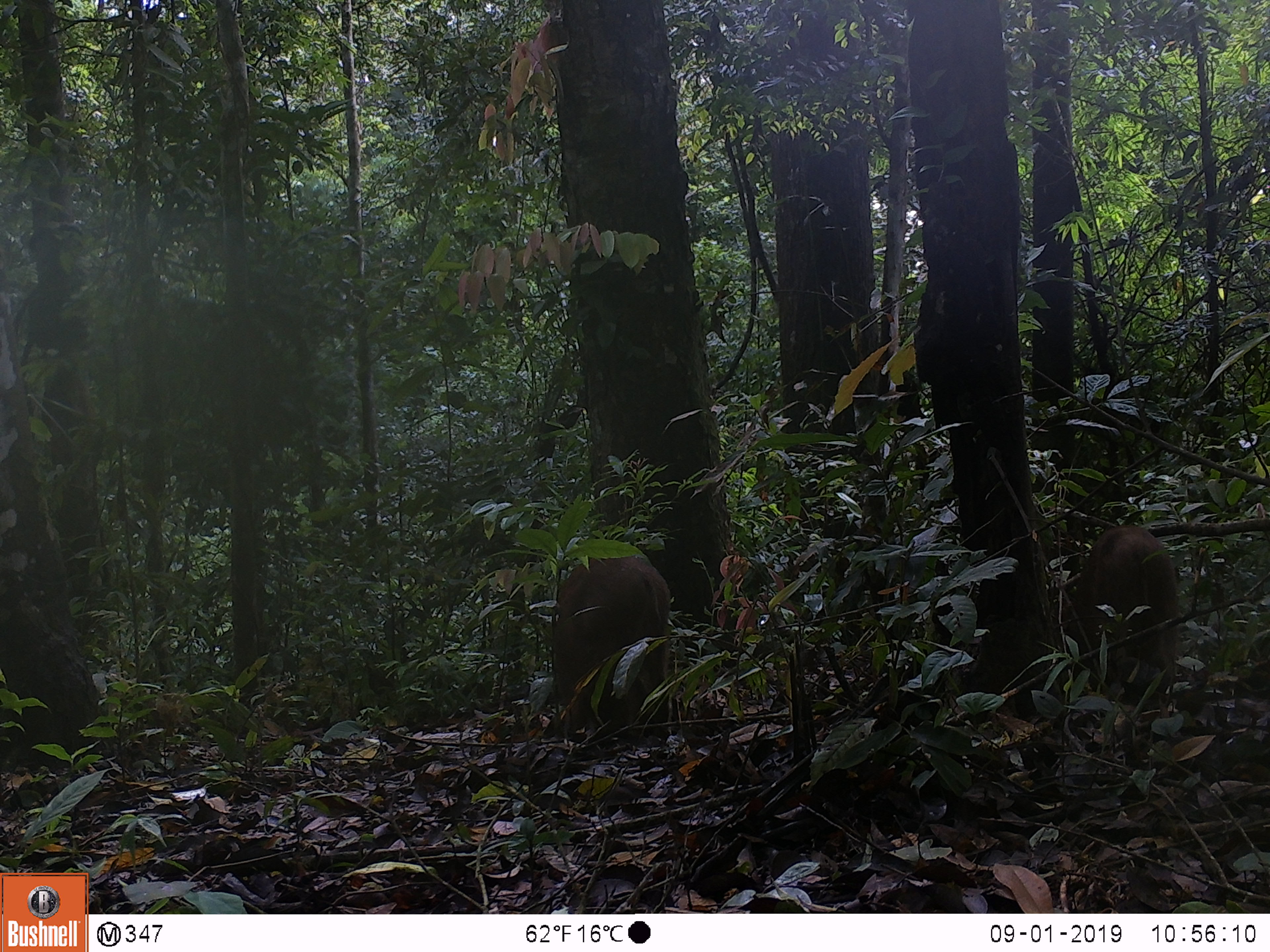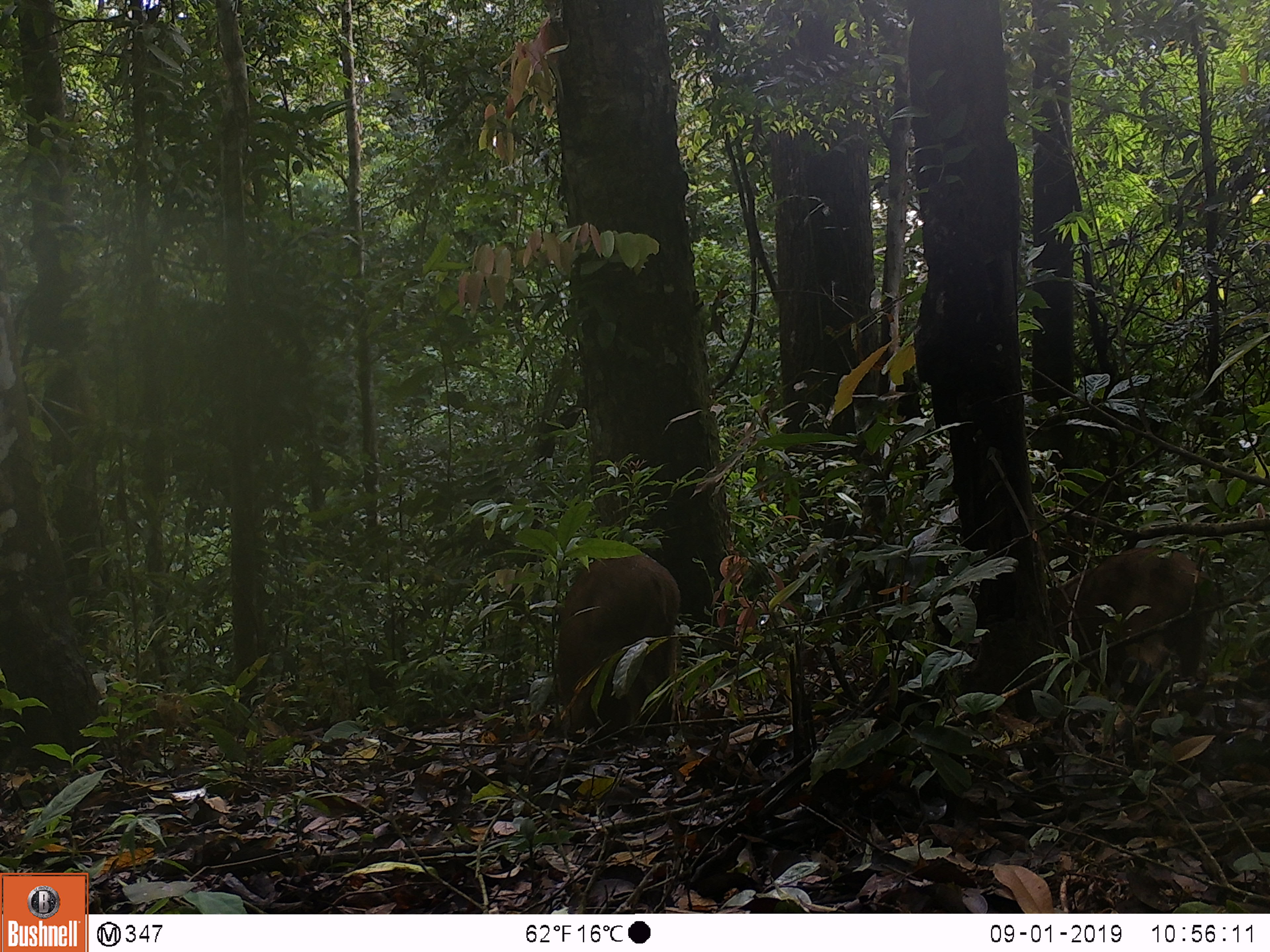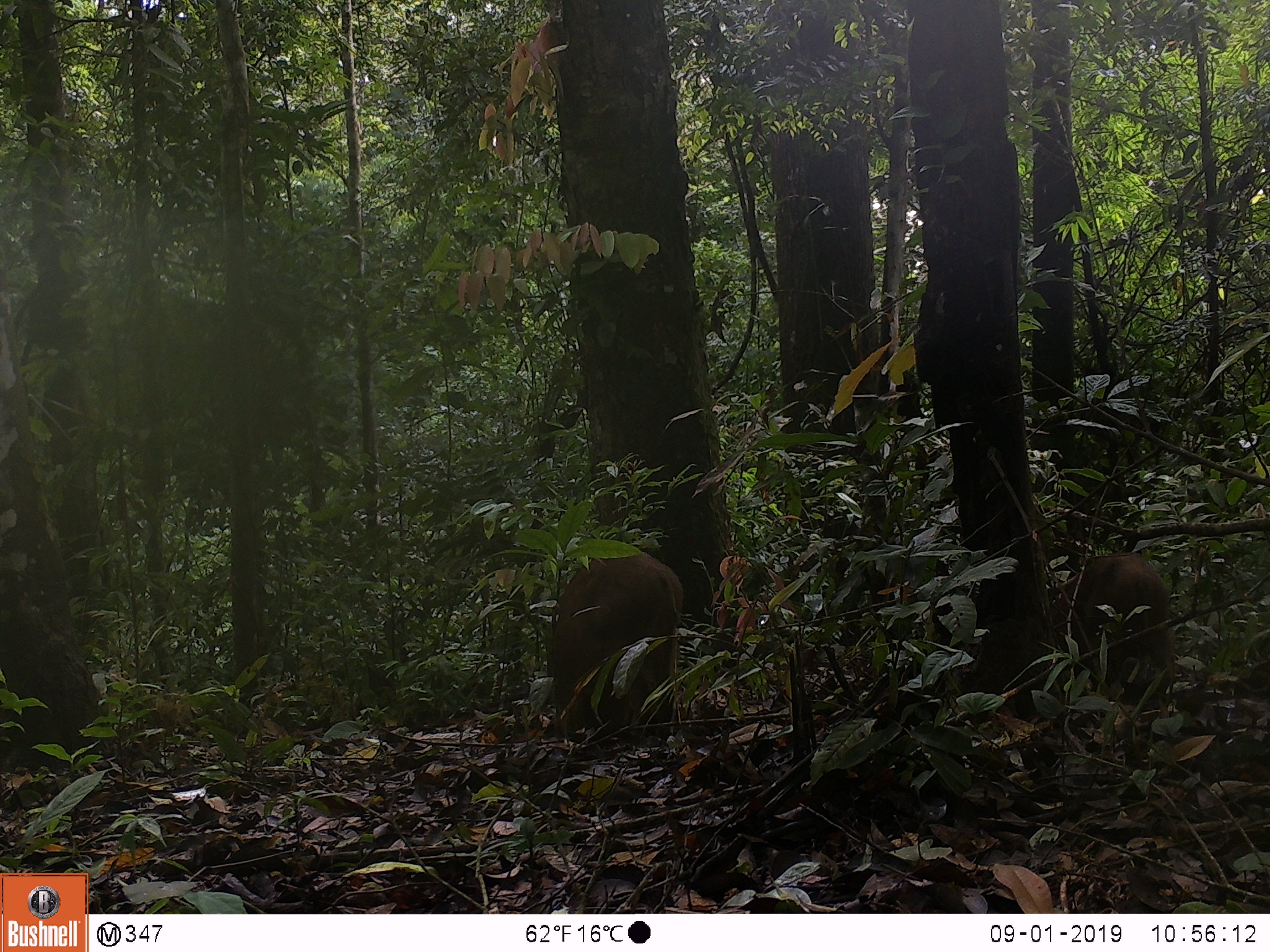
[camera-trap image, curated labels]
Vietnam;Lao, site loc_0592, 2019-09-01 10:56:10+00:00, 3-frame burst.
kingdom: Animalia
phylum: Chordata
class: Mammalia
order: Artiodactyla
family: Suidae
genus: Sus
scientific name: Sus scrofa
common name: eurasian wild pig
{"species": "eurasian wild pig (Sus scrofa)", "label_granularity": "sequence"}